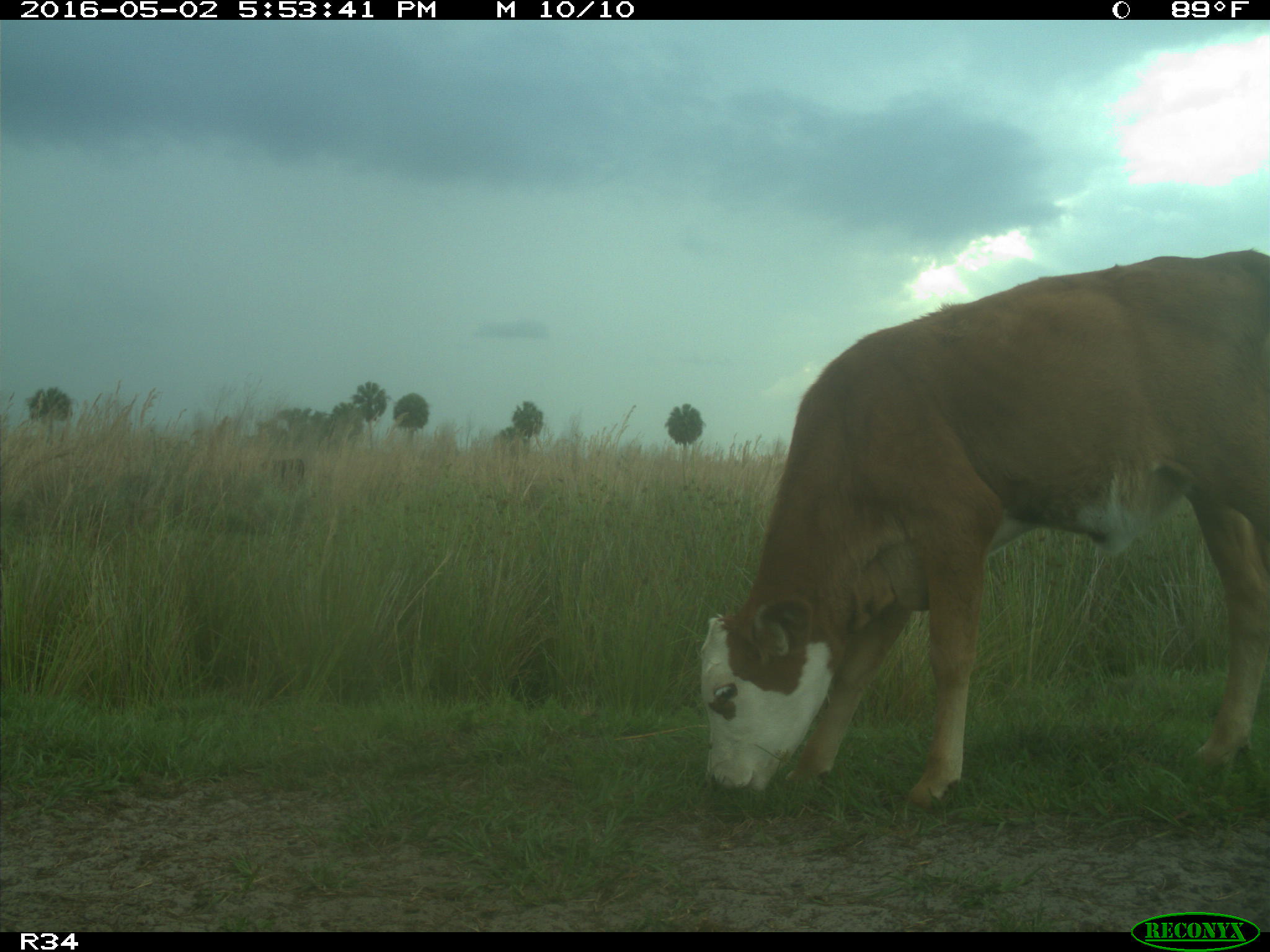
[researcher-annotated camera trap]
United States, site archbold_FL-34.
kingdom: Animalia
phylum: Chordata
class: Mammalia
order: Artiodactyla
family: Bovidae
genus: Bos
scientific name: Bos taurus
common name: domestic cow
Bos taurus (domestic cow).